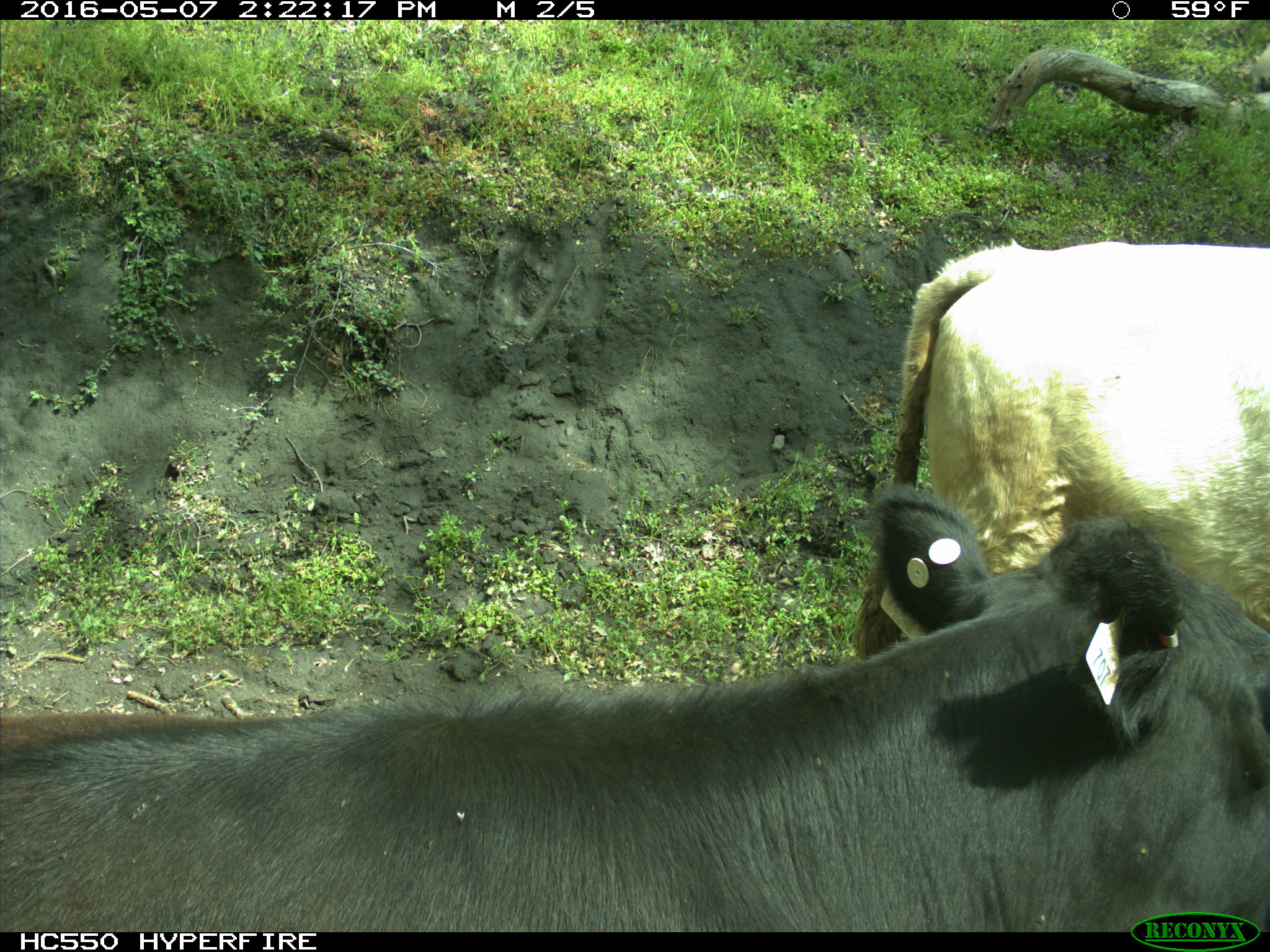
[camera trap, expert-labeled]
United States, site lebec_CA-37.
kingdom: Animalia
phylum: Chordata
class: Mammalia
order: Artiodactyla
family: Bovidae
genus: Bos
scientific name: Bos taurus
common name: domestic cow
Bos taurus (domestic cow).